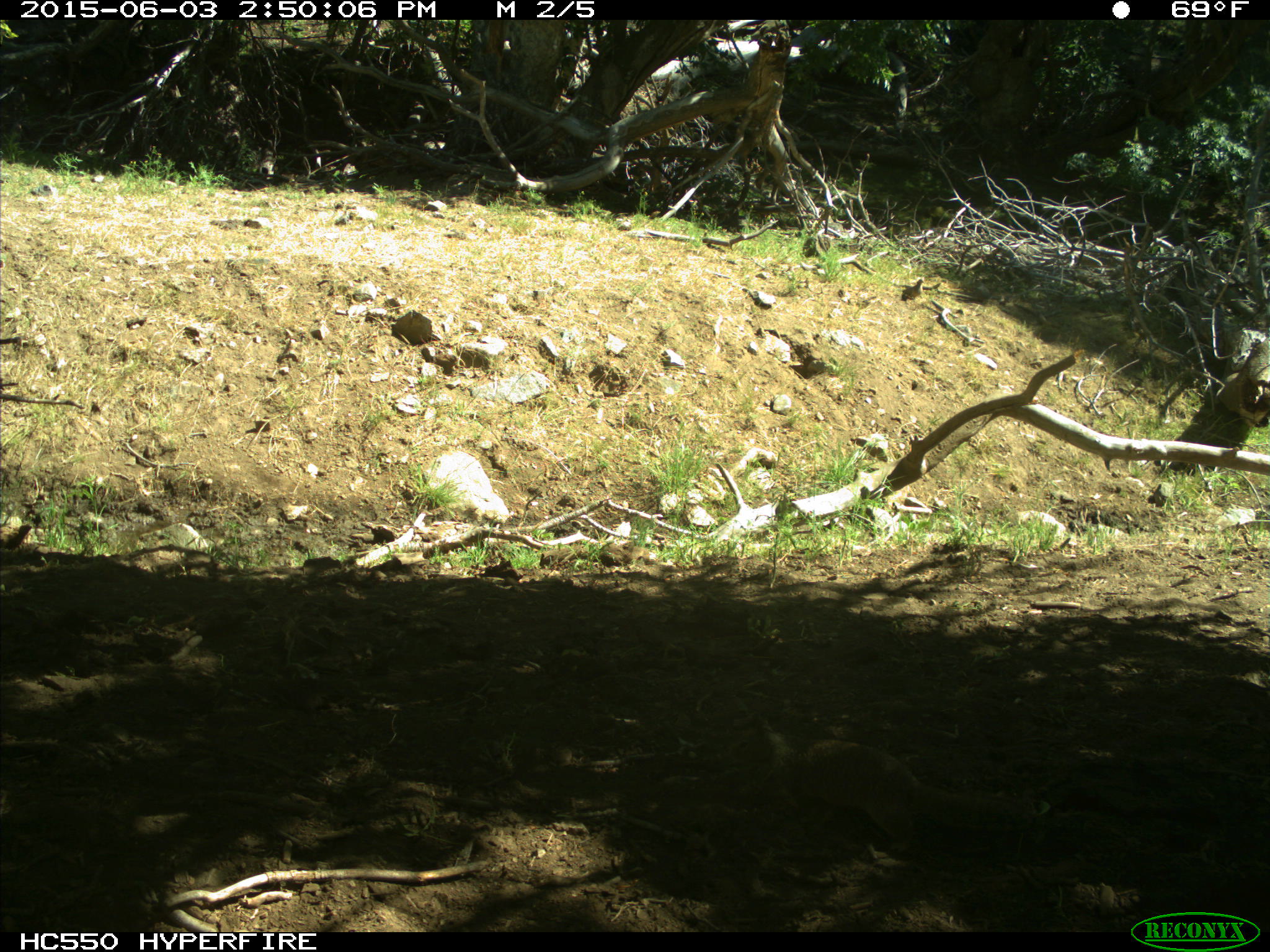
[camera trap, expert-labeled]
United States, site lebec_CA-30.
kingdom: Animalia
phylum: Chordata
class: Mammalia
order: Rodentia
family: Sciuridae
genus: Otospermophilus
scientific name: Otospermophilus beecheyi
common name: california ground squirrel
Otospermophilus beecheyi (california ground squirrel).